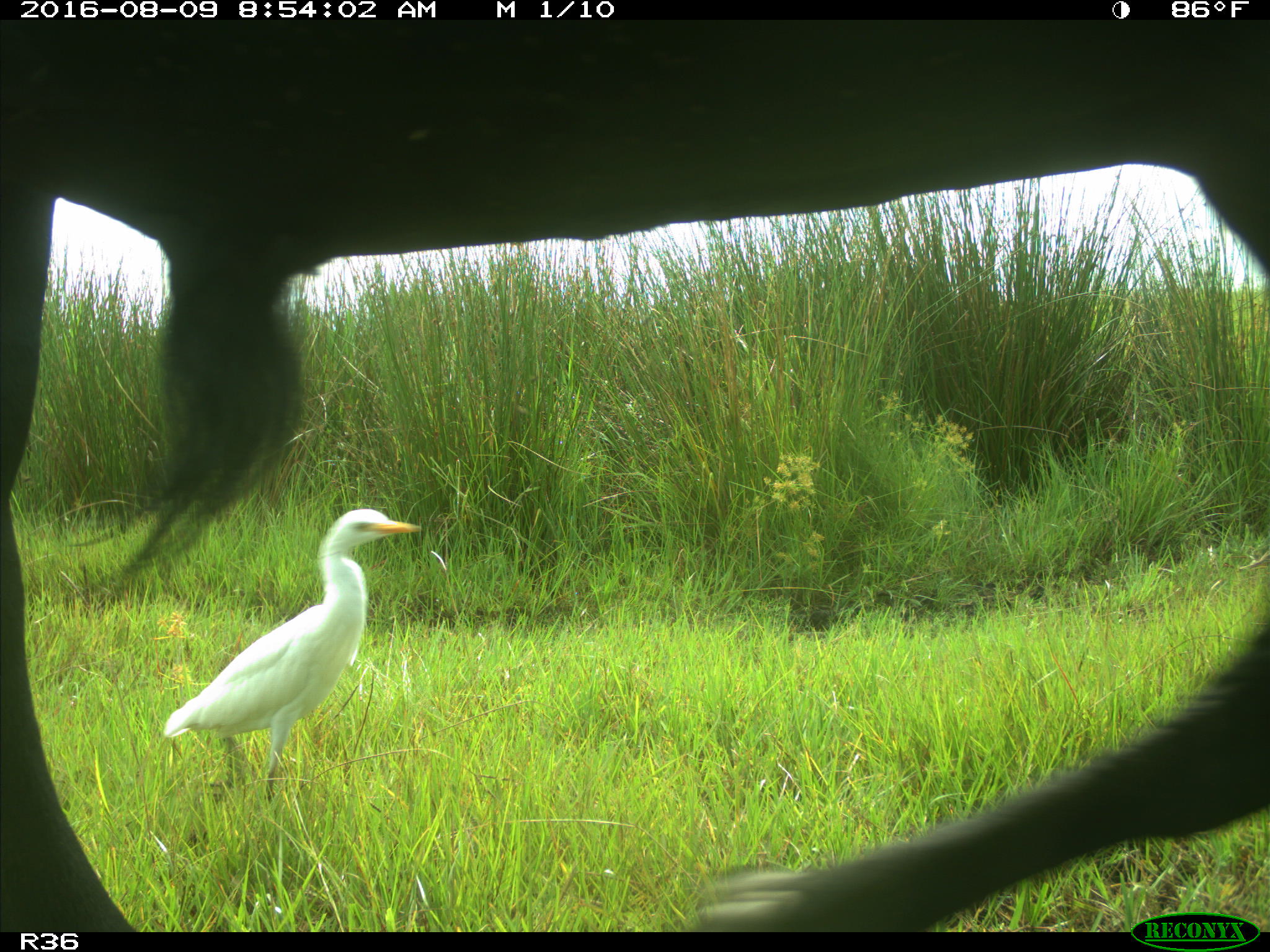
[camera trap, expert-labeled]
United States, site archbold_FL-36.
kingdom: Animalia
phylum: Chordata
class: Mammalia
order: Artiodactyla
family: Bovidae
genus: Bos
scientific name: Bos taurus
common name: domestic cow